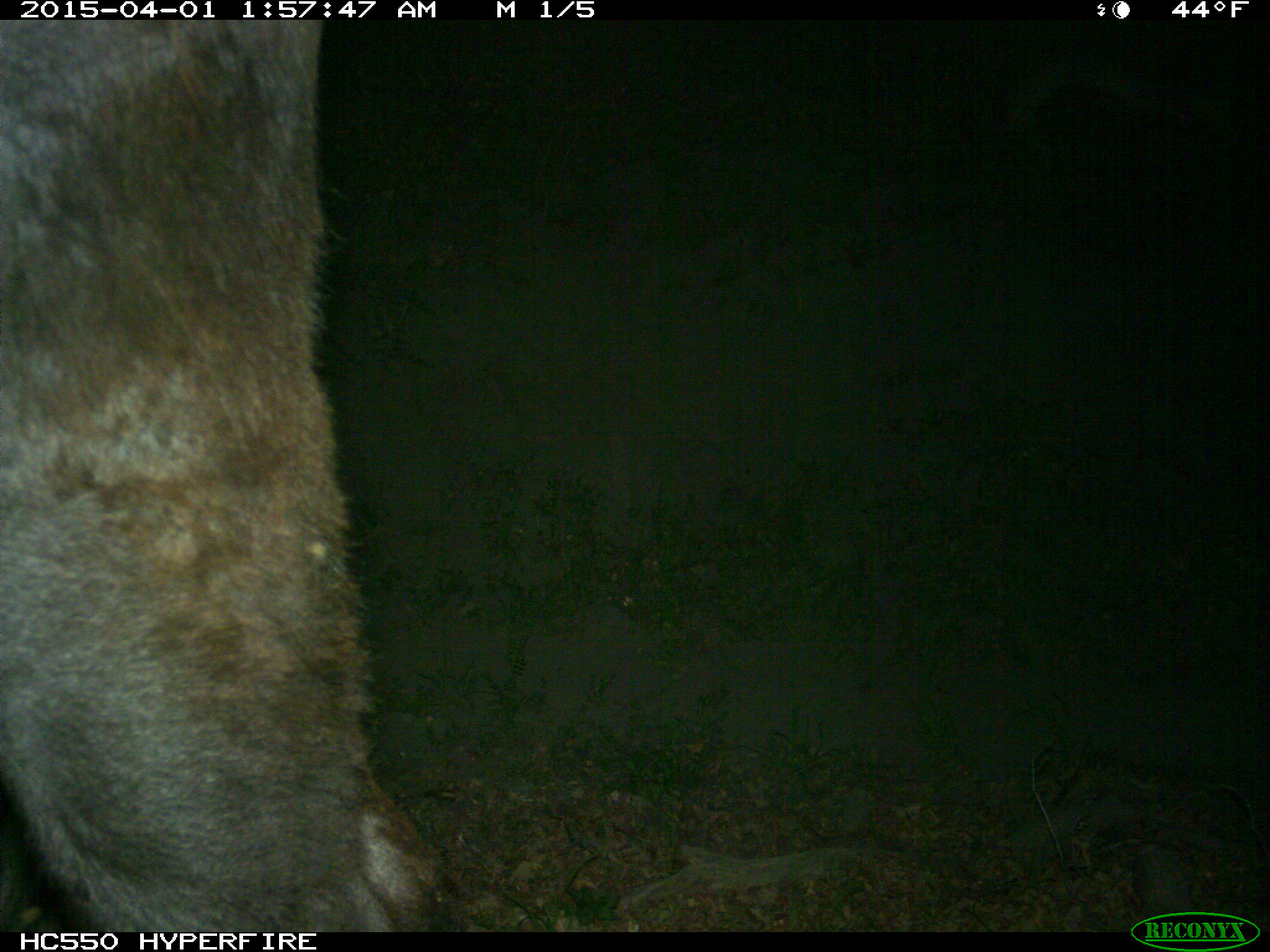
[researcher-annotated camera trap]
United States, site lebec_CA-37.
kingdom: Animalia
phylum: Chordata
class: Mammalia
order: Artiodactyla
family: Bovidae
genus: Bos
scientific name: Bos taurus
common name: domestic cow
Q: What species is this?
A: Bos taurus (domestic cow).